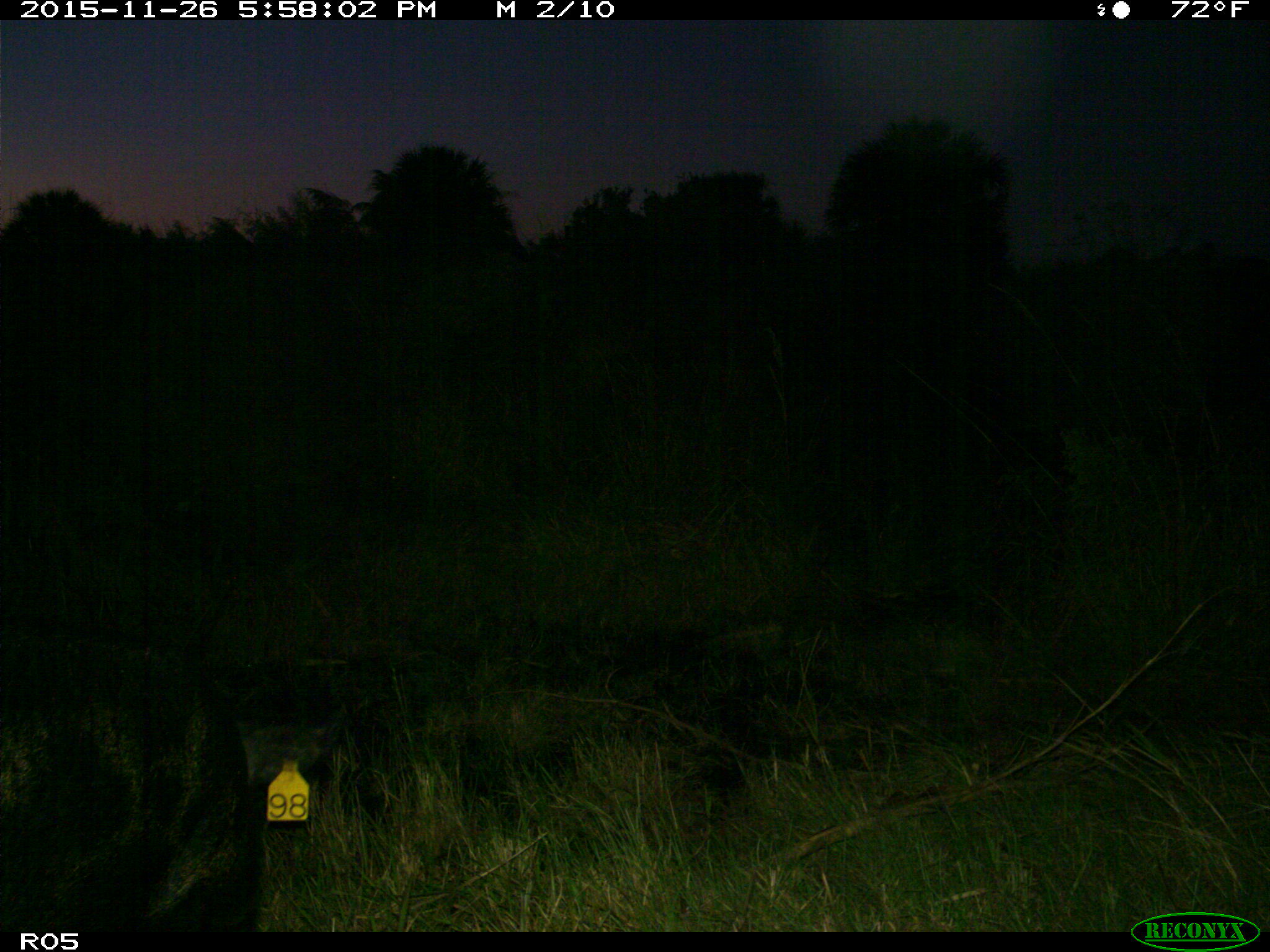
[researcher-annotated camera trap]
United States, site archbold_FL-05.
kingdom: Animalia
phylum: Chordata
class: Mammalia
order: Artiodactyla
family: Suidae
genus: Sus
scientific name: Sus scrofa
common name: wild boar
Sus scrofa (wild boar).